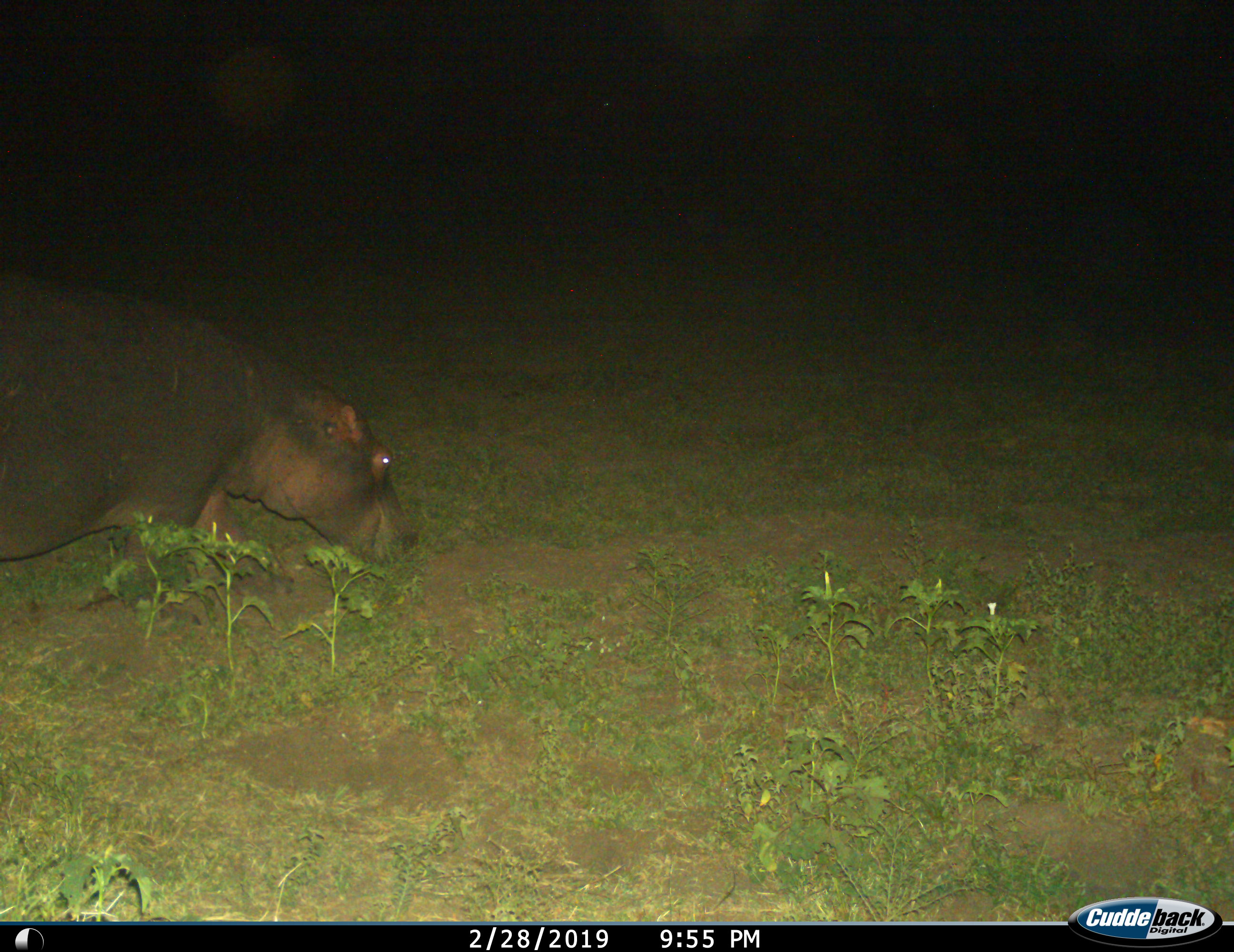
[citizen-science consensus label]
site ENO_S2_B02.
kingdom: Animalia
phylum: Chordata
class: Mammalia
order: Artiodactyla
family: Hippopotamidae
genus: Hippopotamus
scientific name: Hippopotamus amphibius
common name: hippopotamus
Hippopotamus (Hippopotamus amphibius), count 1. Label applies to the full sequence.